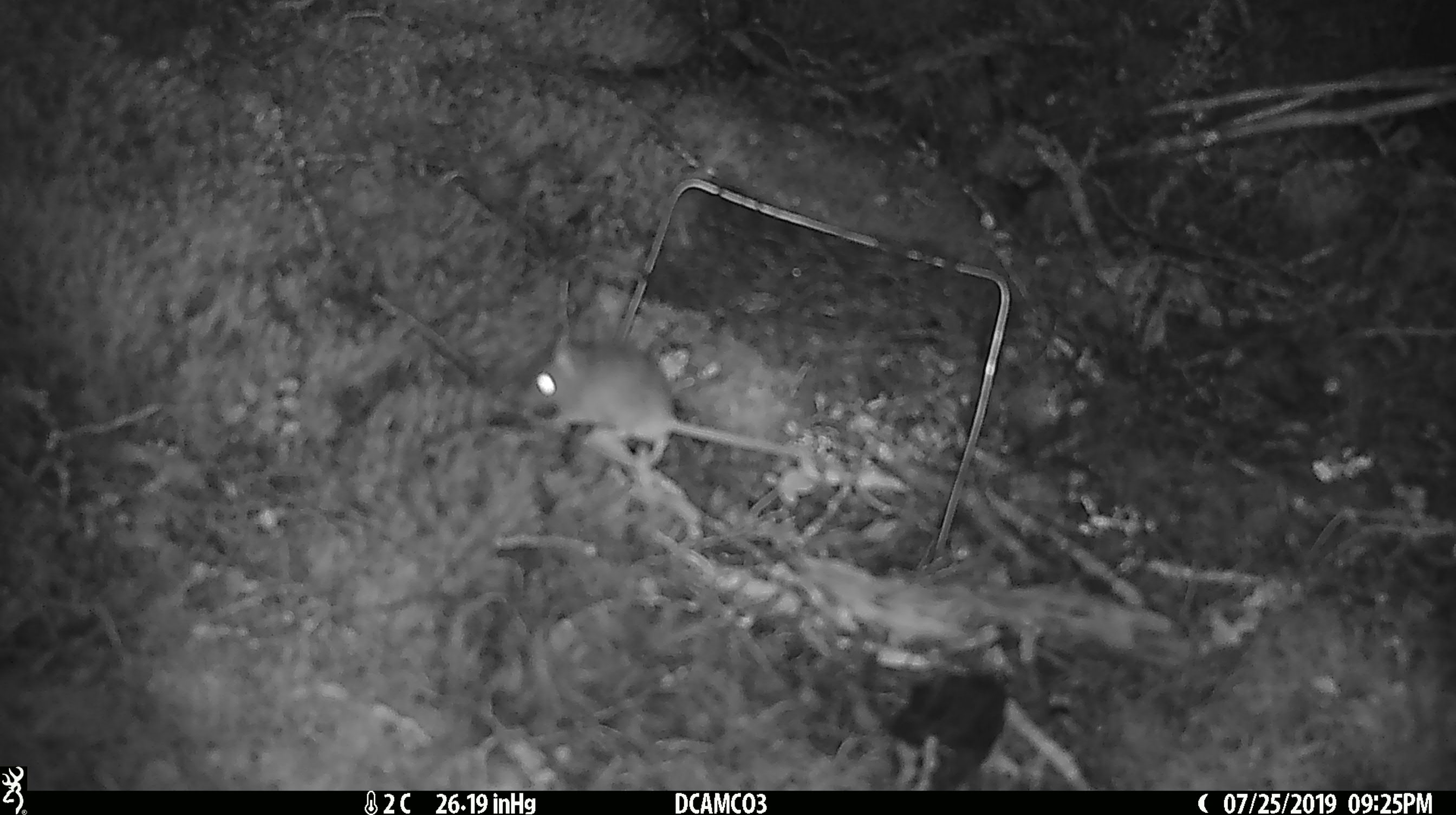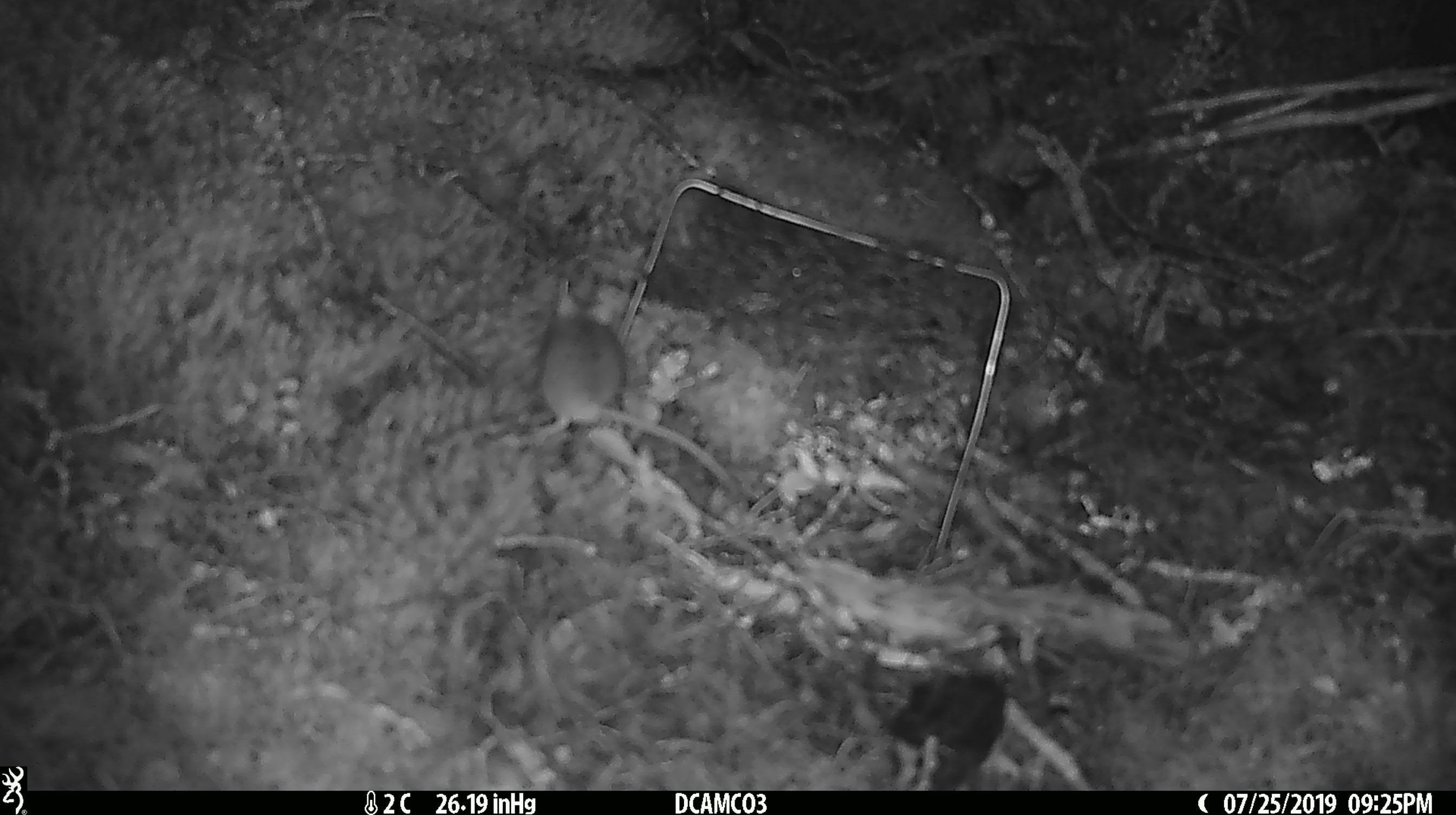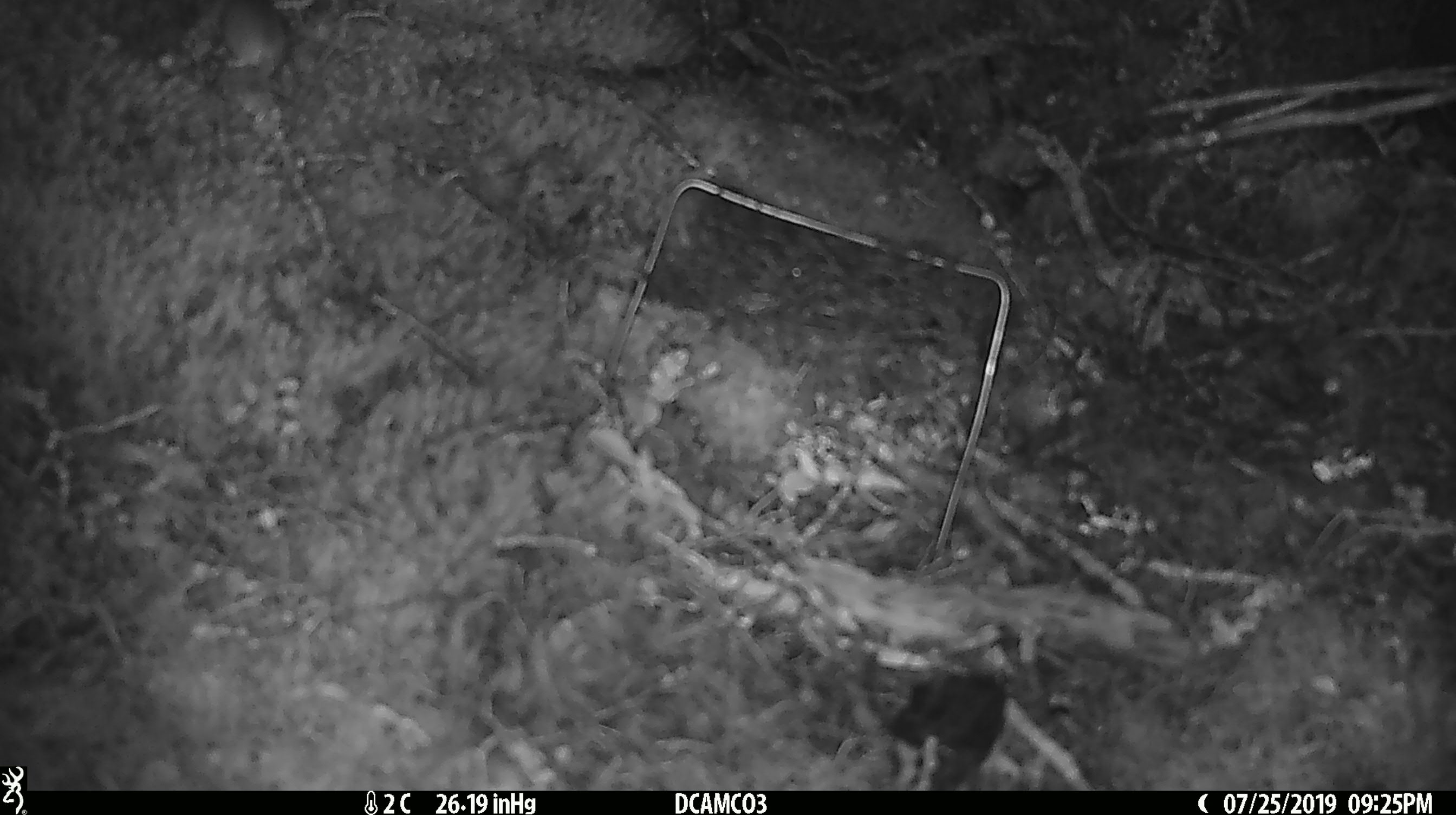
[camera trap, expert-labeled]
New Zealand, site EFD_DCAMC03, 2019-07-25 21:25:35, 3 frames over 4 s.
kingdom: Animalia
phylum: Chordata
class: Mammalia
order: Rodentia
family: Muridae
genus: Mus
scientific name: Mus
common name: mouse